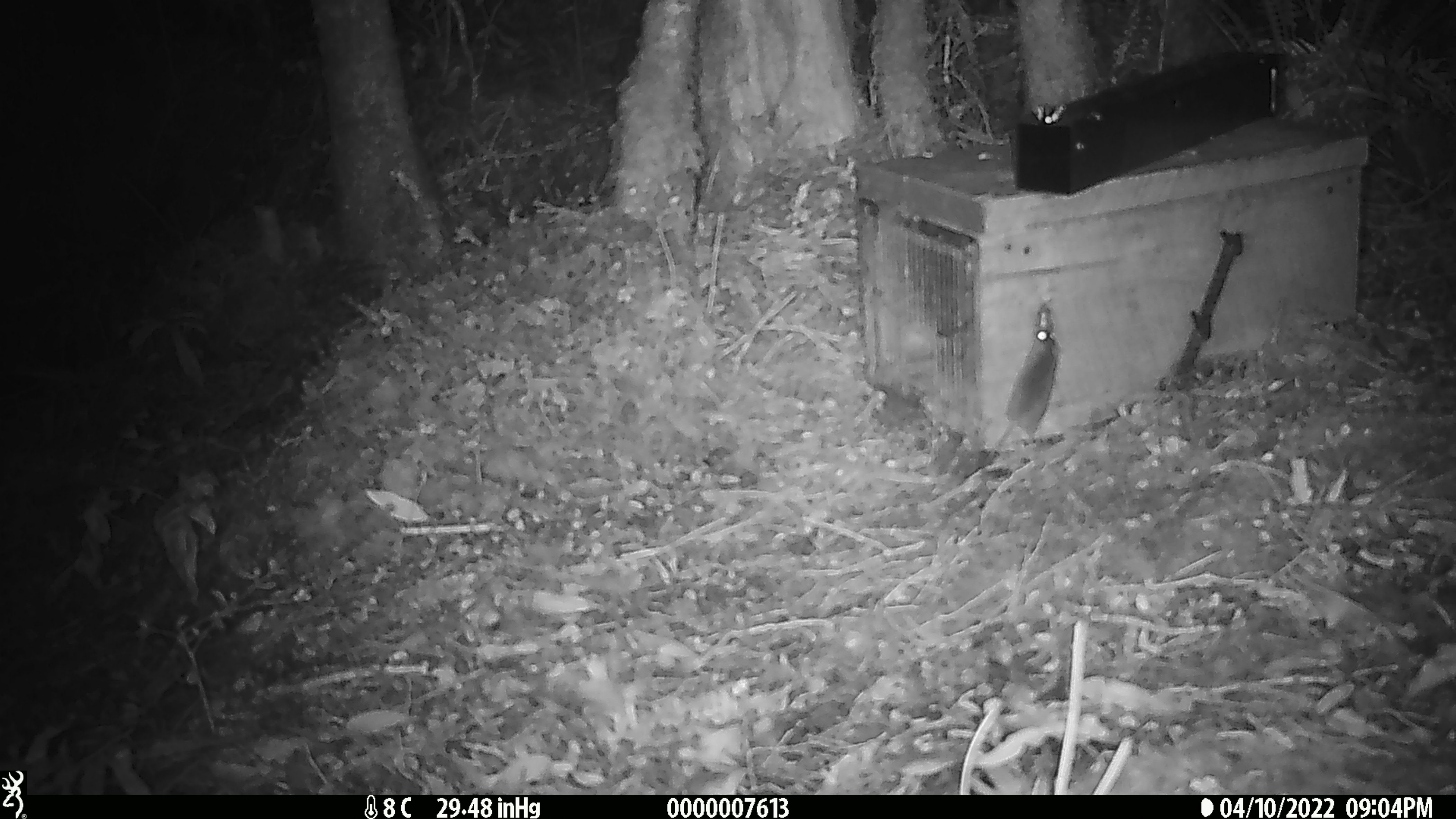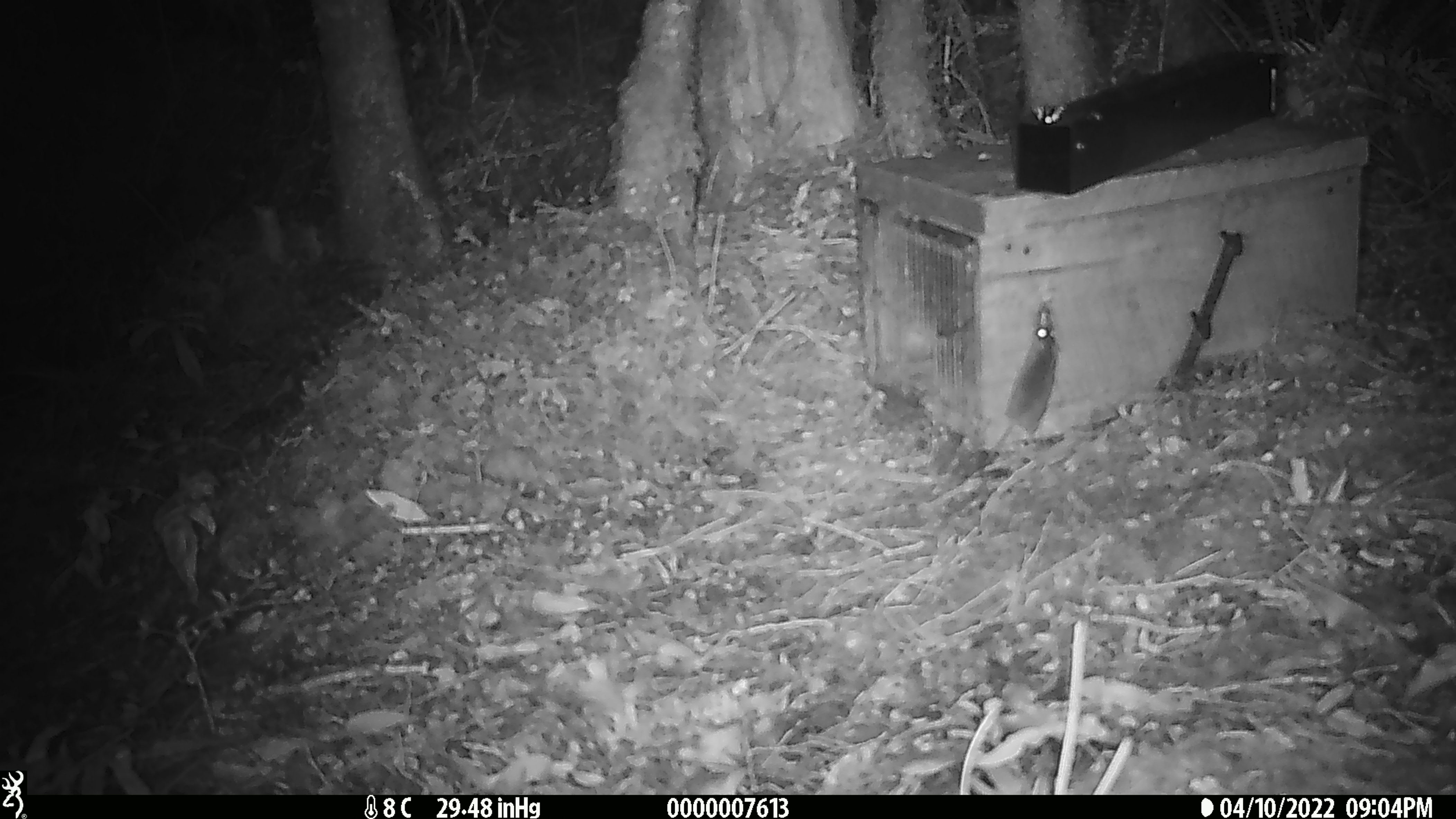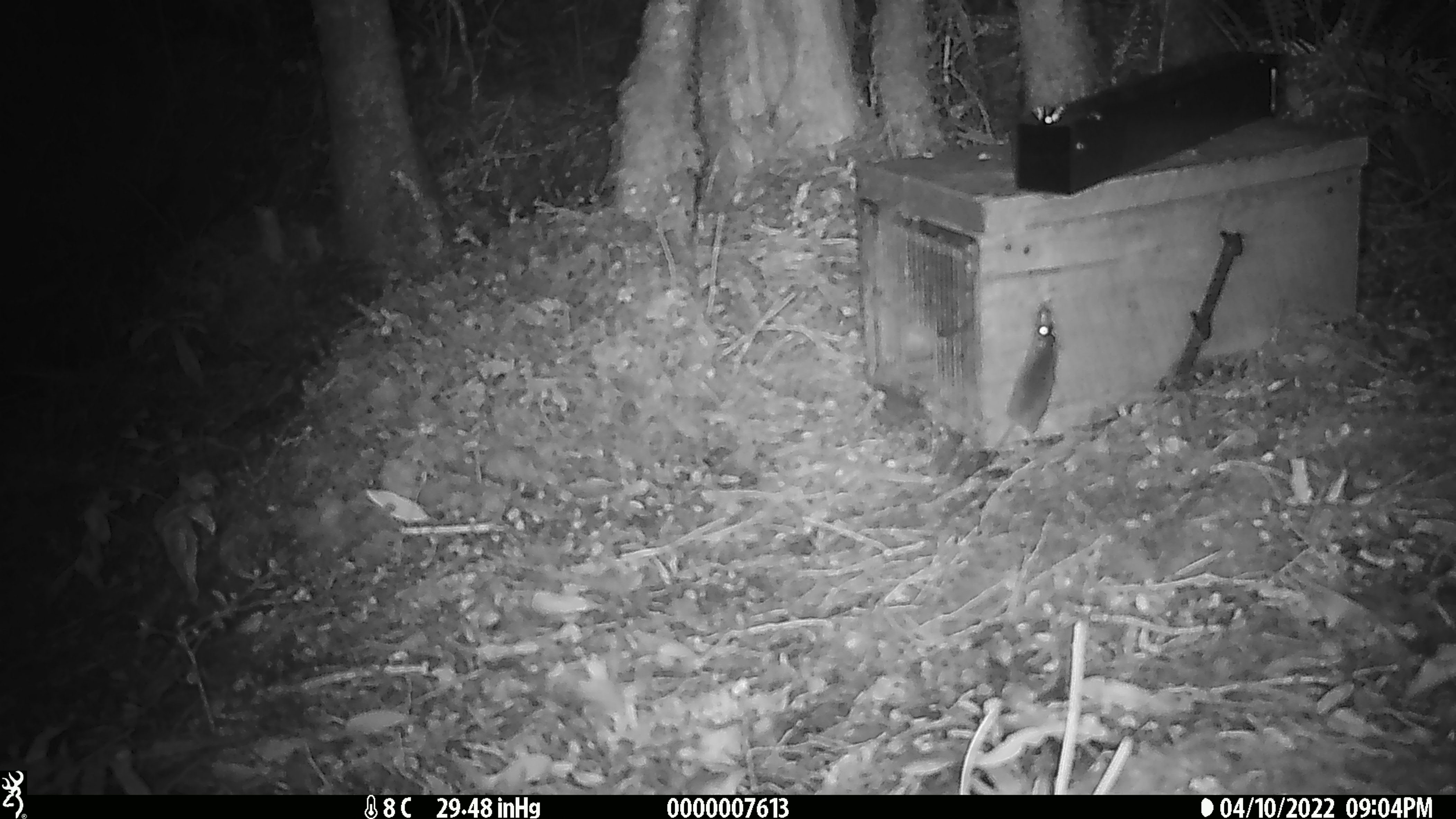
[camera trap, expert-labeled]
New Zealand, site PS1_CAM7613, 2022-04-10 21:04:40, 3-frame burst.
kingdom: Animalia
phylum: Chordata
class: Mammalia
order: Rodentia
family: Muridae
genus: Mus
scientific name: Mus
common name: mouse